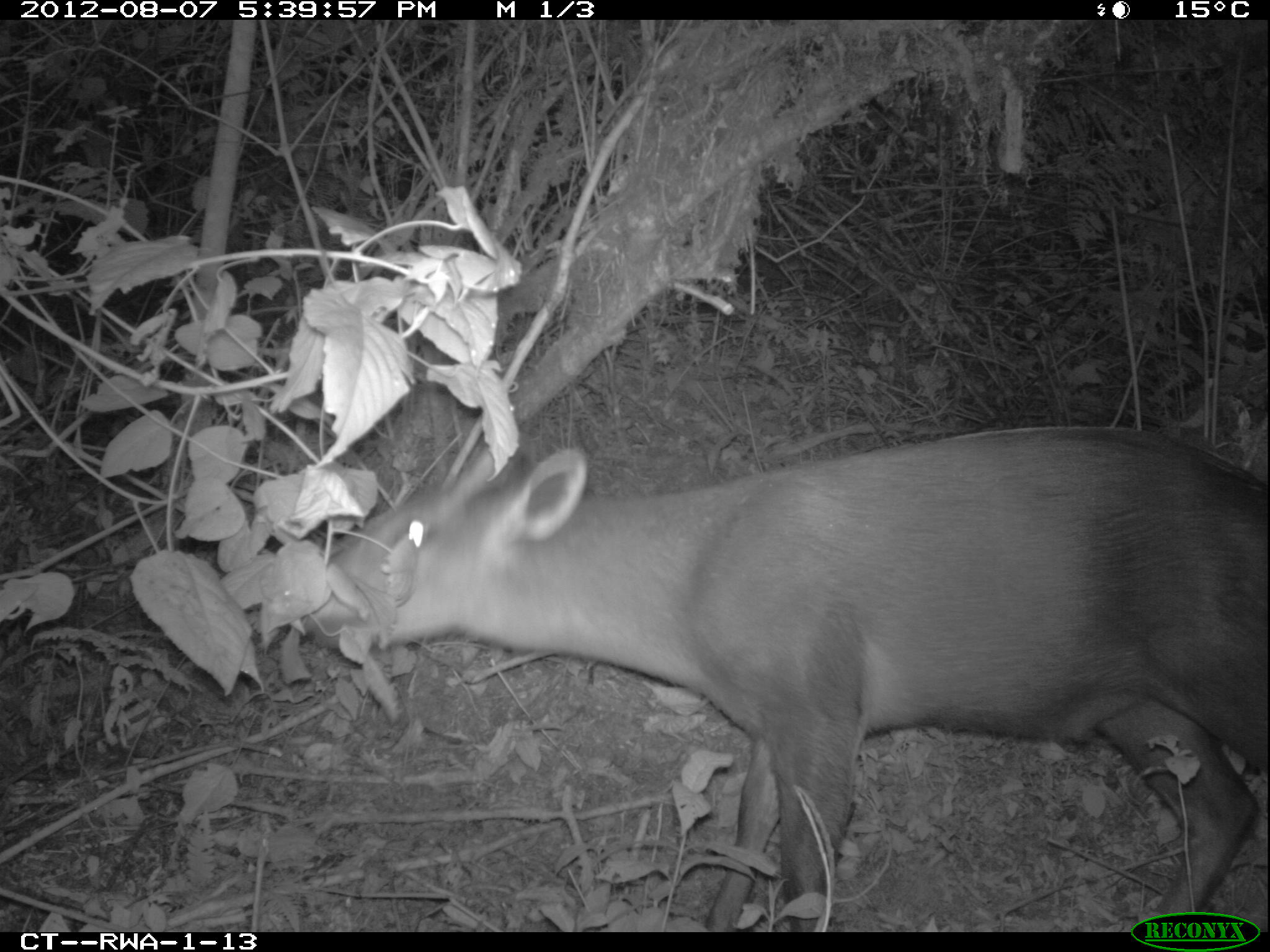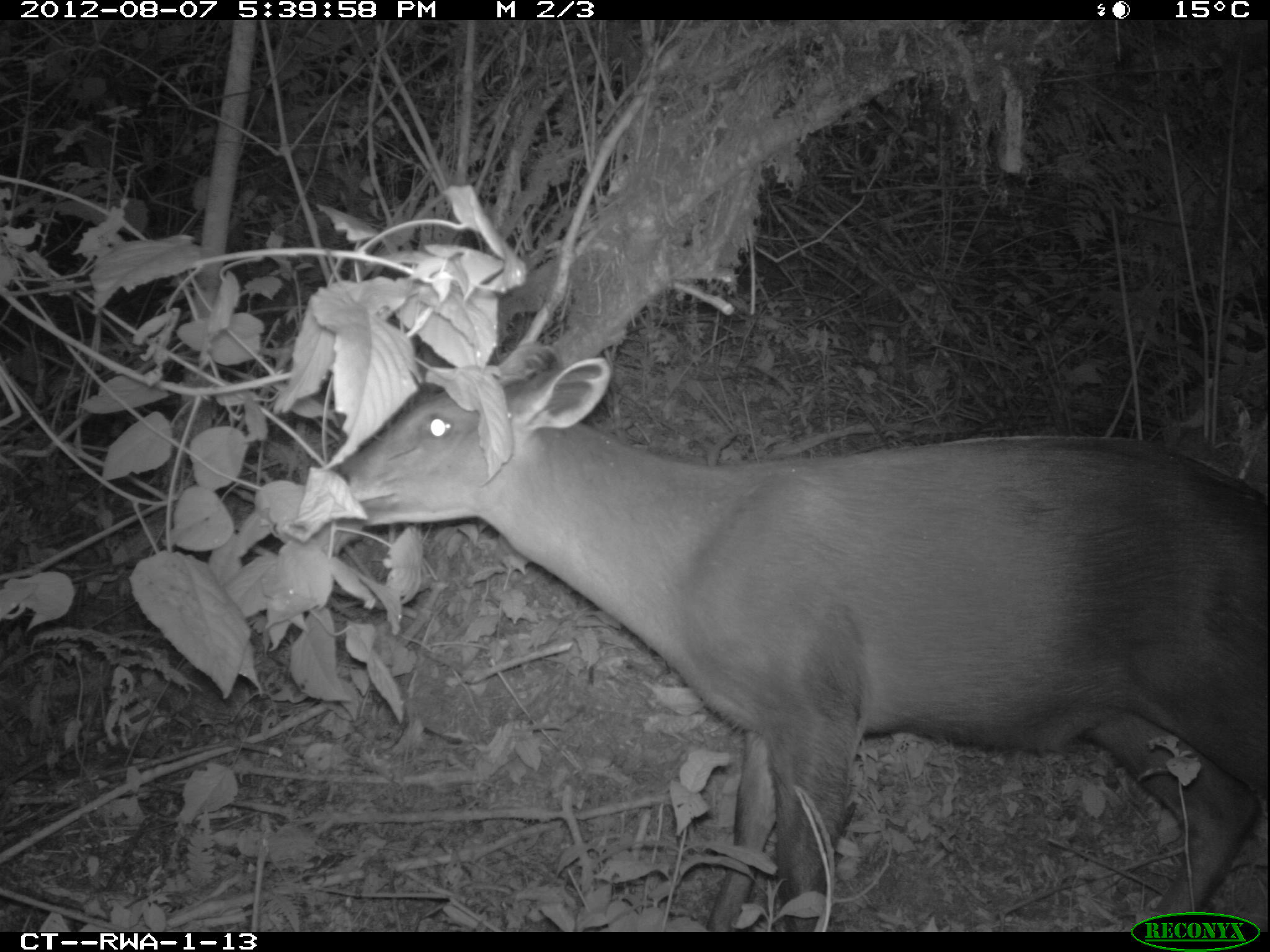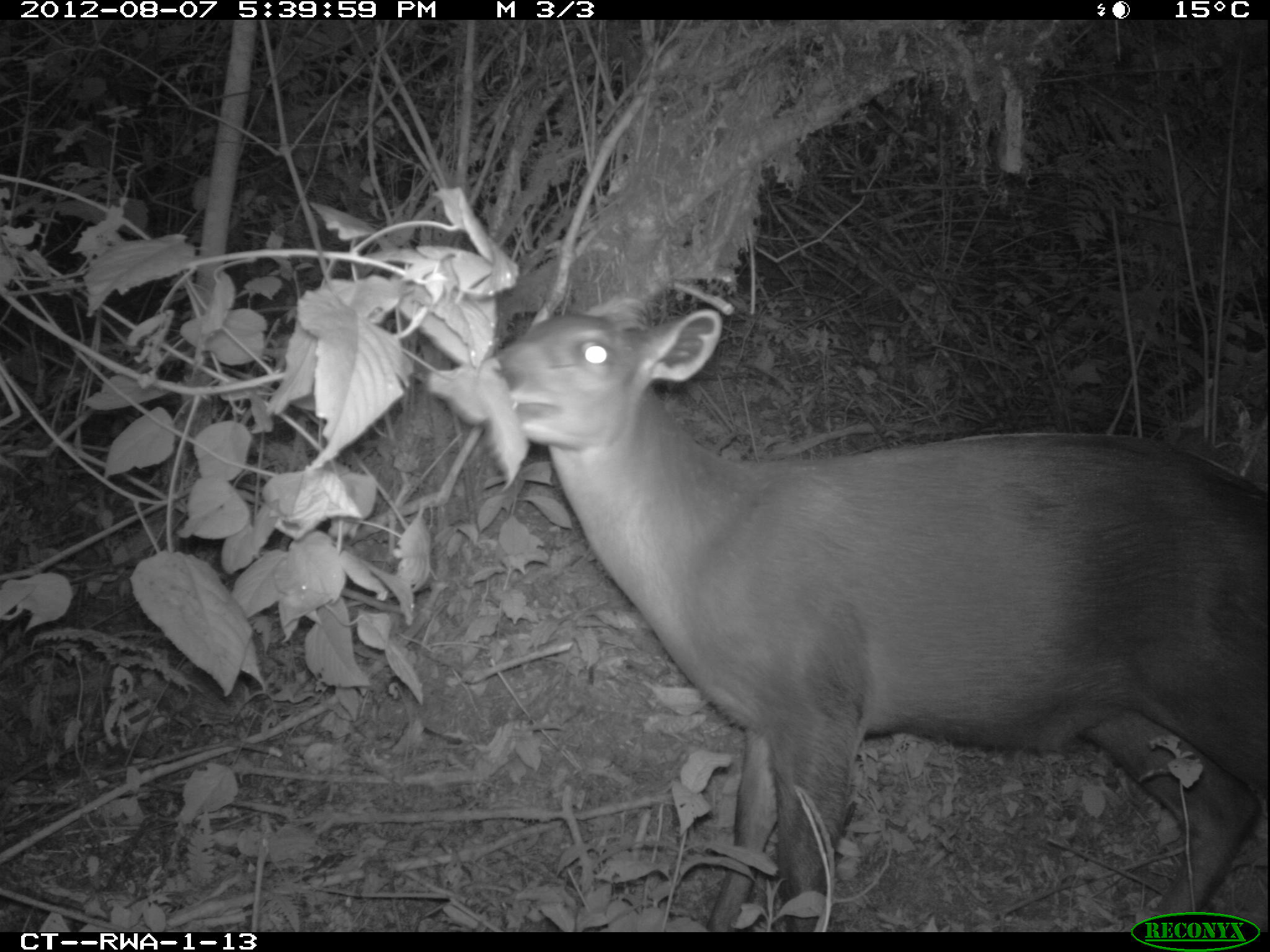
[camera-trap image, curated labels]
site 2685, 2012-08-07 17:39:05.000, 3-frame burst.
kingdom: Animalia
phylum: Chordata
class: Mammalia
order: Artiodactyla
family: Bovidae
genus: Cephalophus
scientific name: Cephalophus silvicultor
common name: light-backed duiker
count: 1